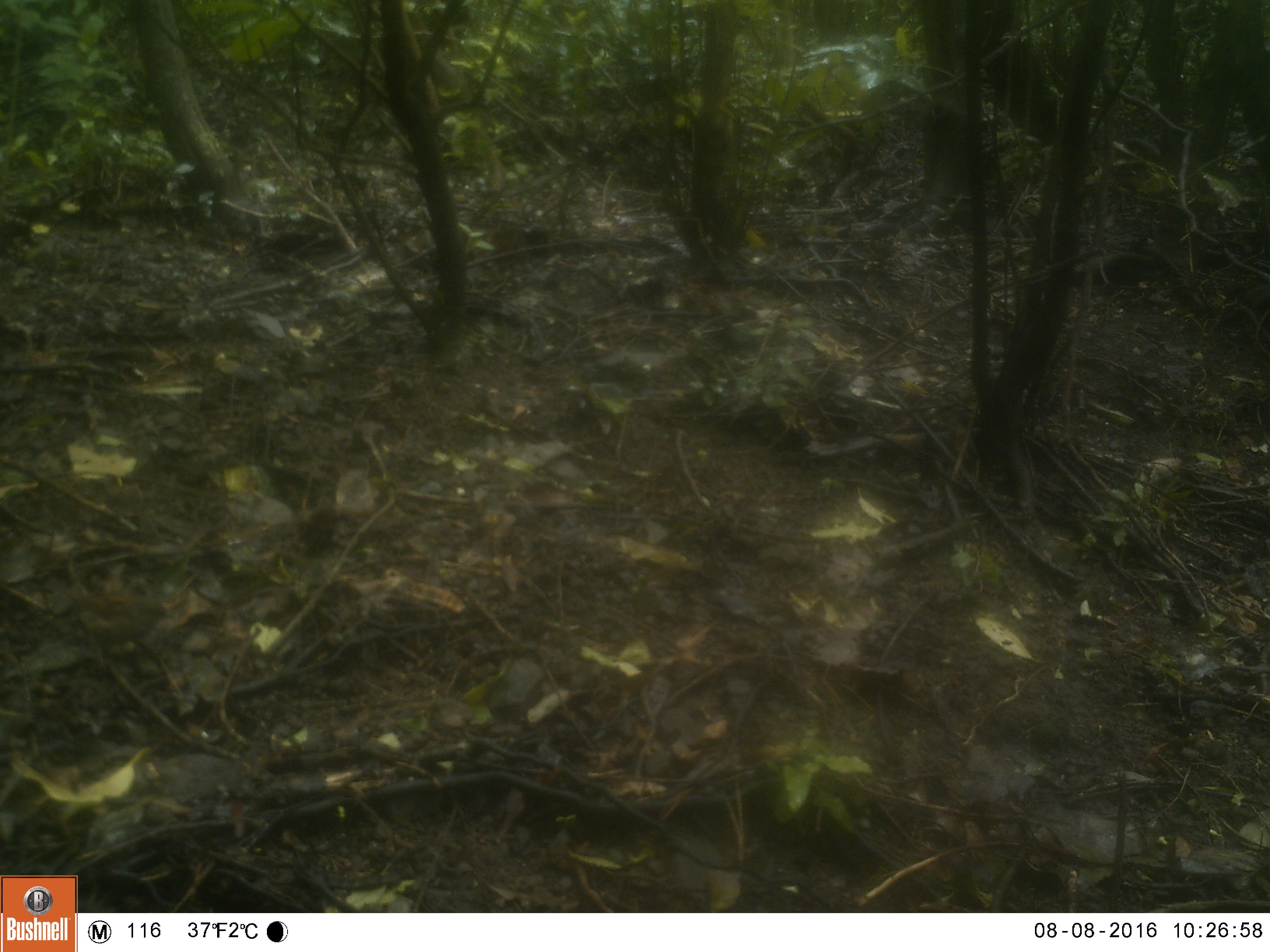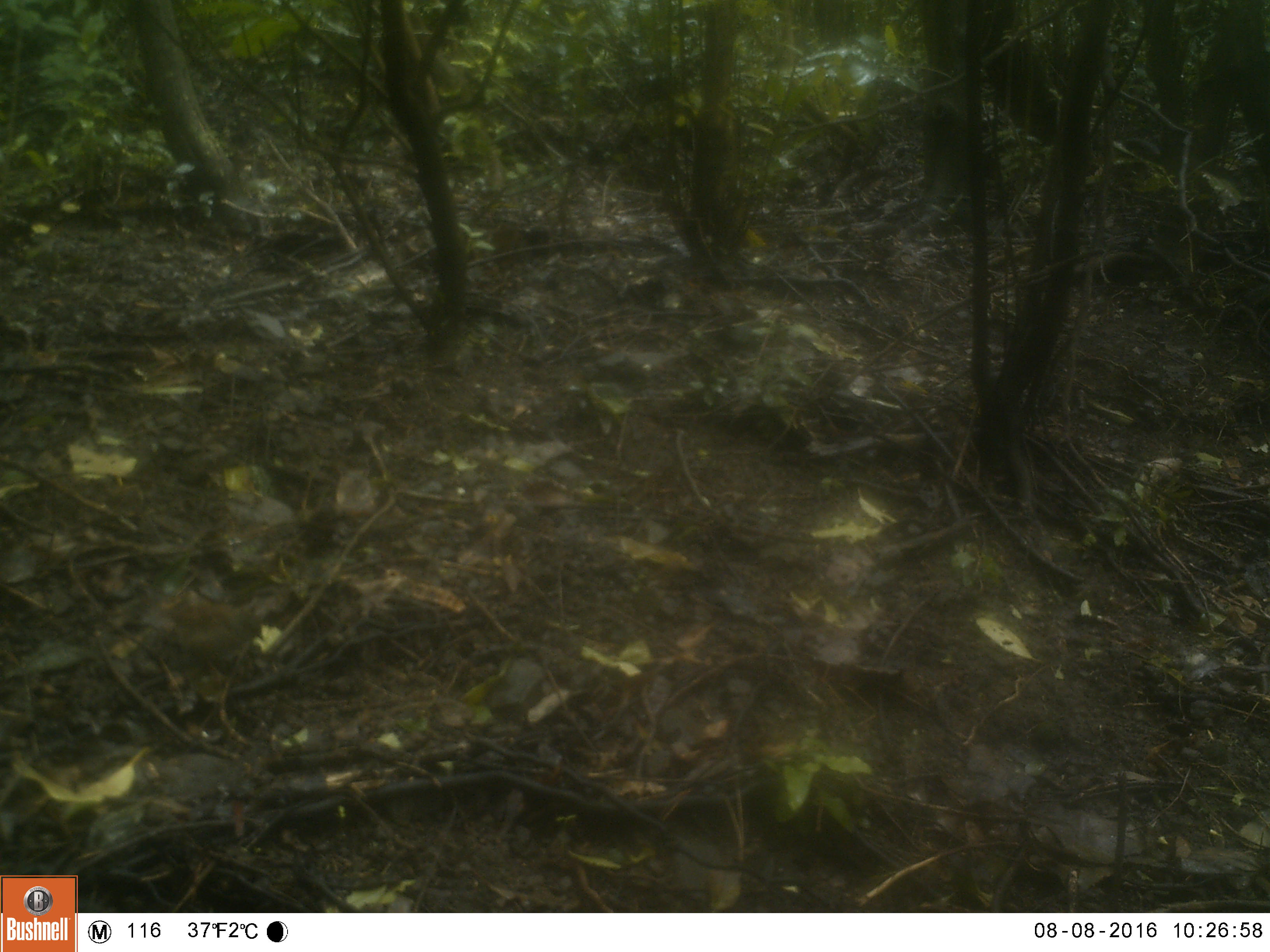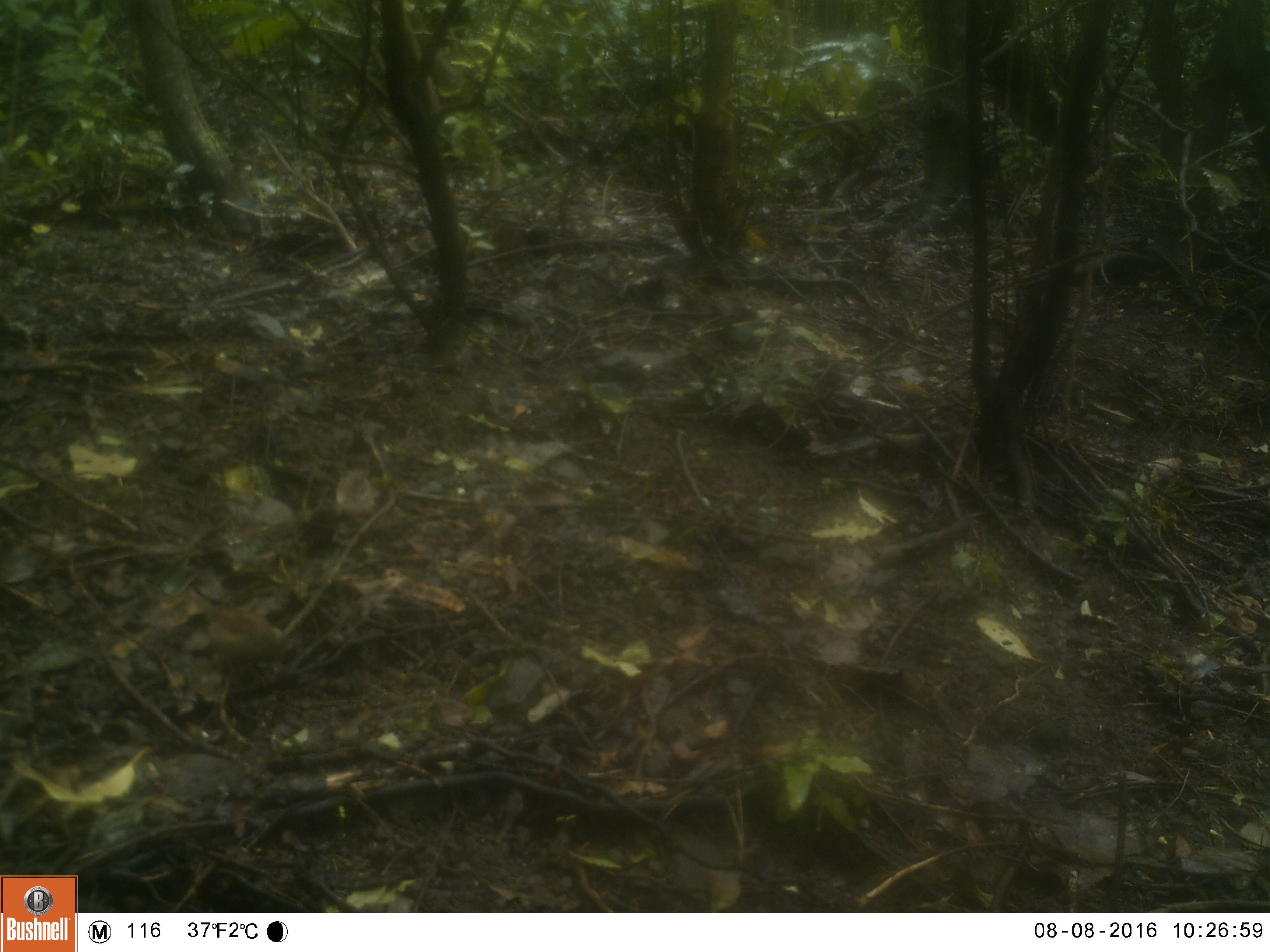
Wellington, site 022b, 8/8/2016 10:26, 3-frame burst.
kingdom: Animalia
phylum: Chordata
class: Aves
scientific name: Aves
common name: bird